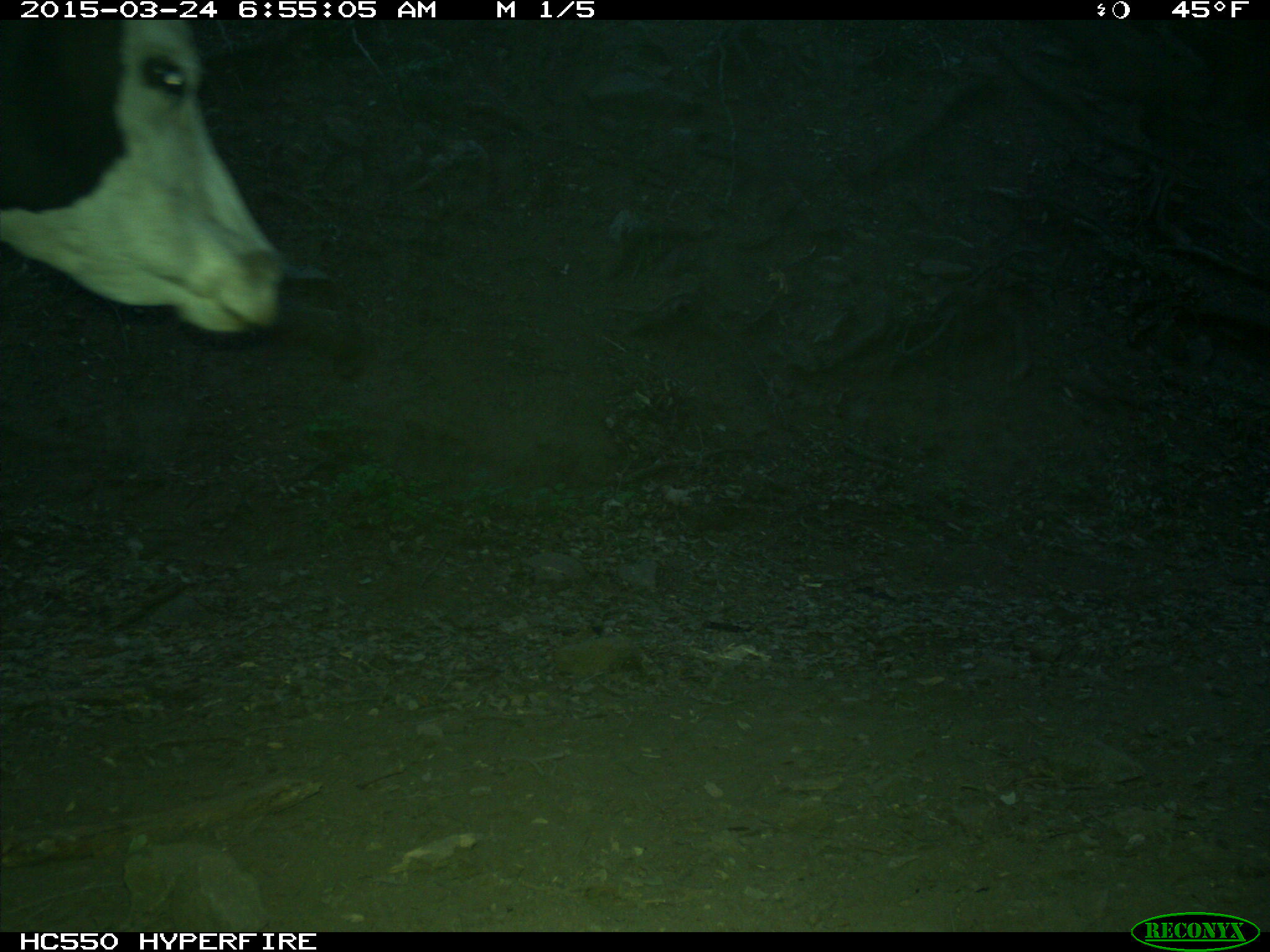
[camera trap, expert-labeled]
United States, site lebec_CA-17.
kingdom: Animalia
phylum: Chordata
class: Mammalia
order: Artiodactyla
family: Bovidae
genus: Bos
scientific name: Bos taurus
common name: domestic cow